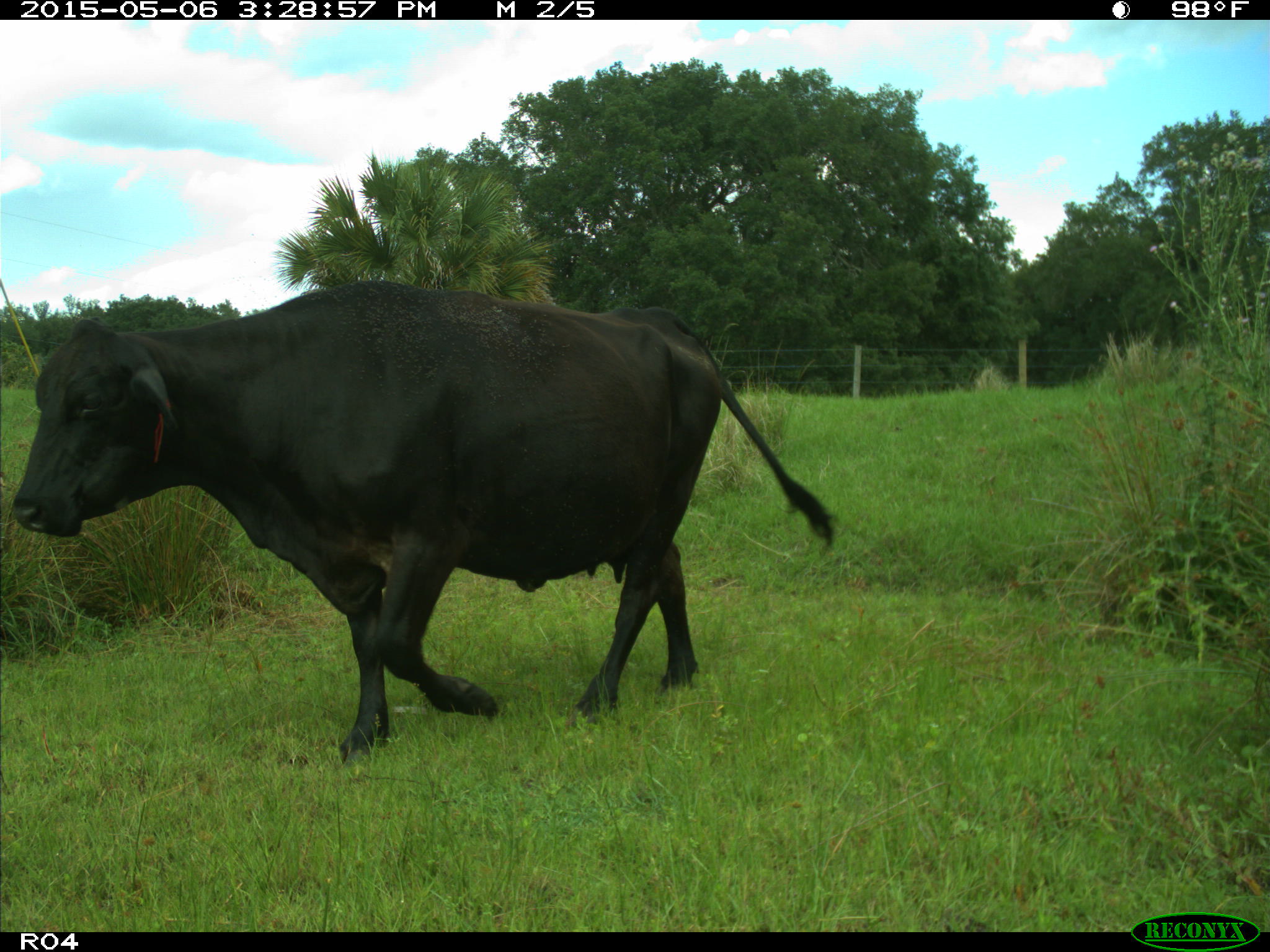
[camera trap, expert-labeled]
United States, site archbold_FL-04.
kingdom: Animalia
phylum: Chordata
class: Mammalia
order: Artiodactyla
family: Bovidae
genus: Bos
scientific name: Bos taurus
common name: domestic cow